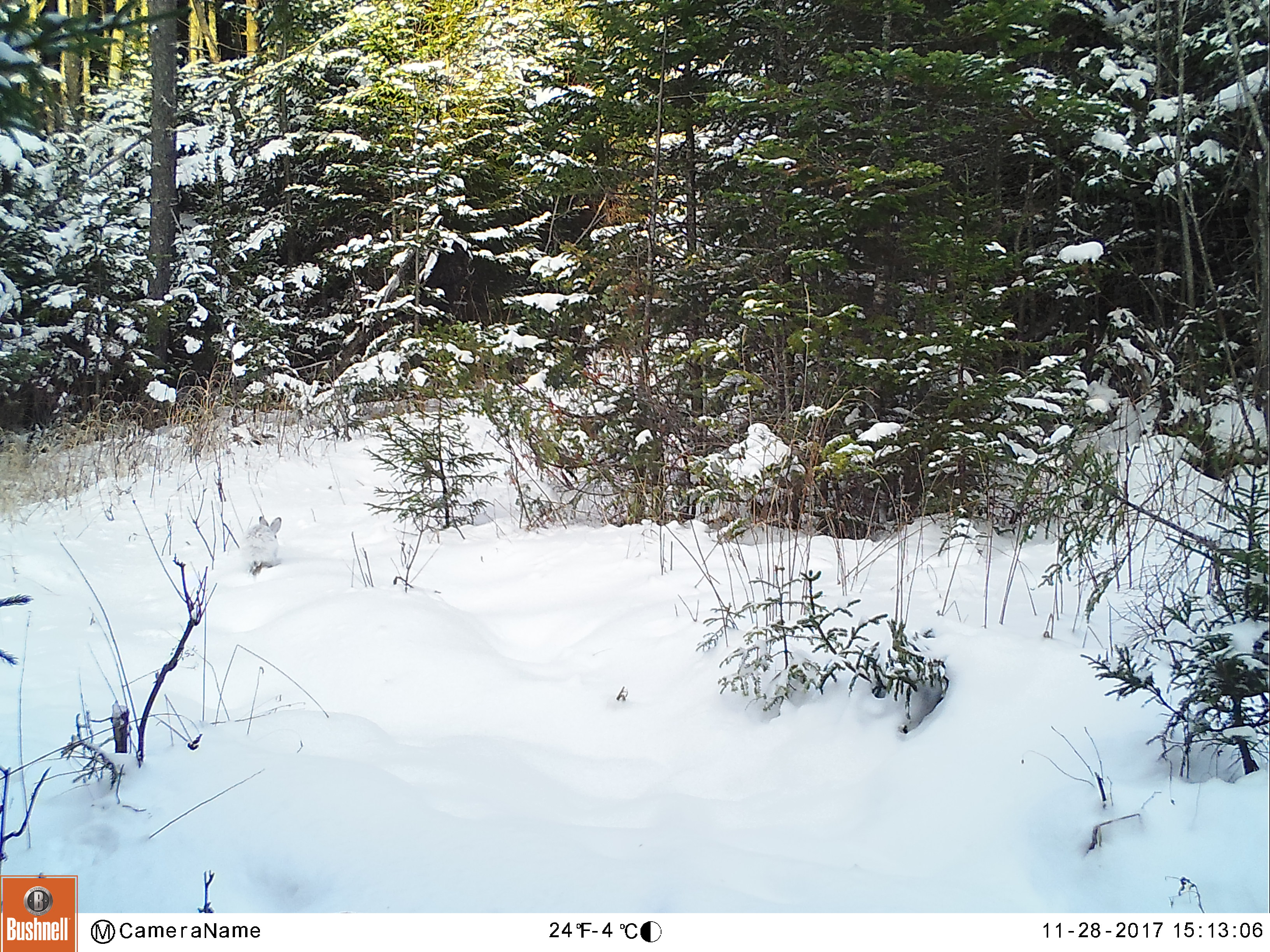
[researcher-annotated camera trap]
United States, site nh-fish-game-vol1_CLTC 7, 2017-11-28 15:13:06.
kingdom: Animalia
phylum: Chordata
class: Mammalia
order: Lagomorpha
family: Leporidae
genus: Lepus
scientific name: Lepus americanus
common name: snowshoe hare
Snowshoe hare (Lepus americanus).